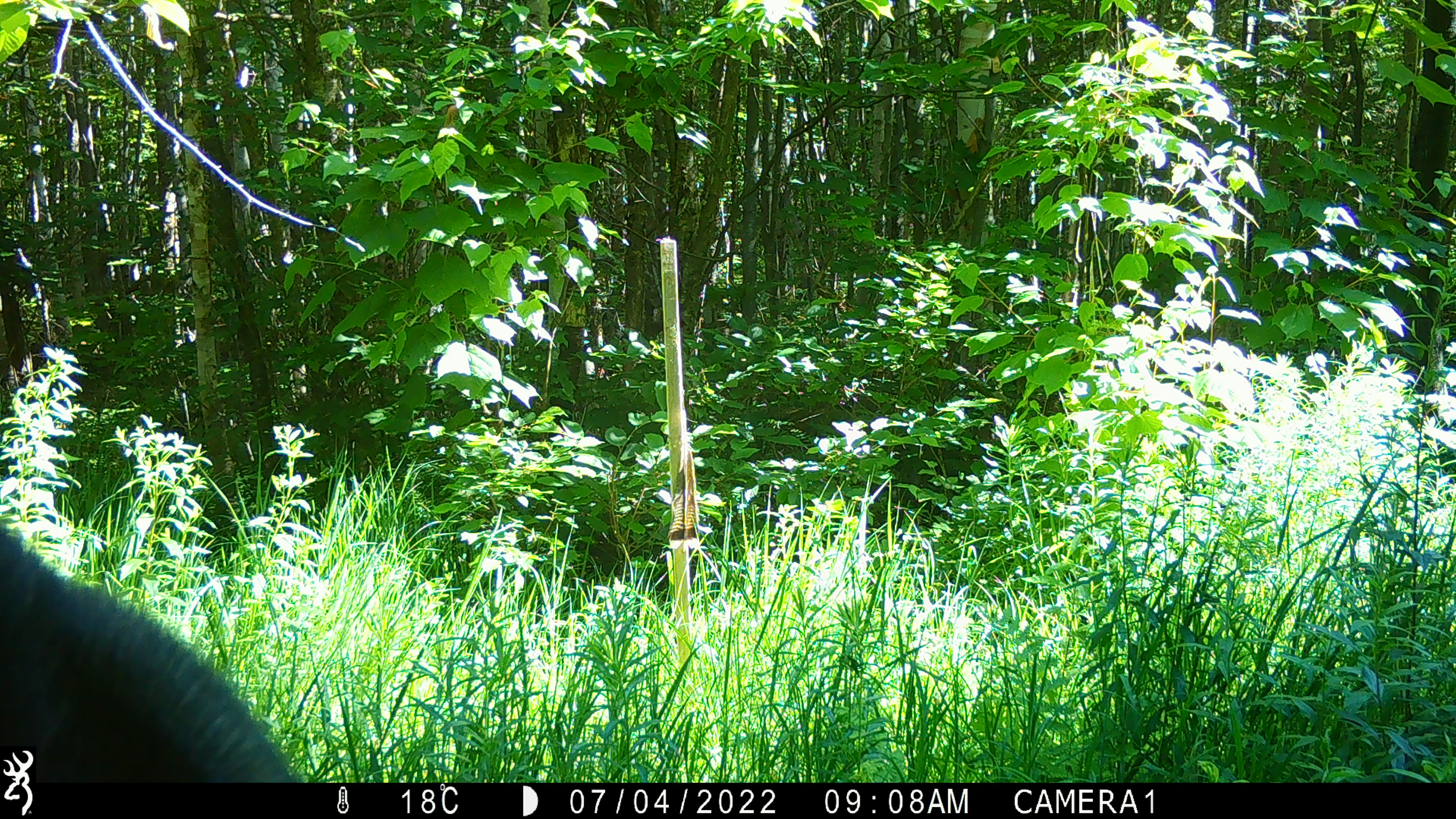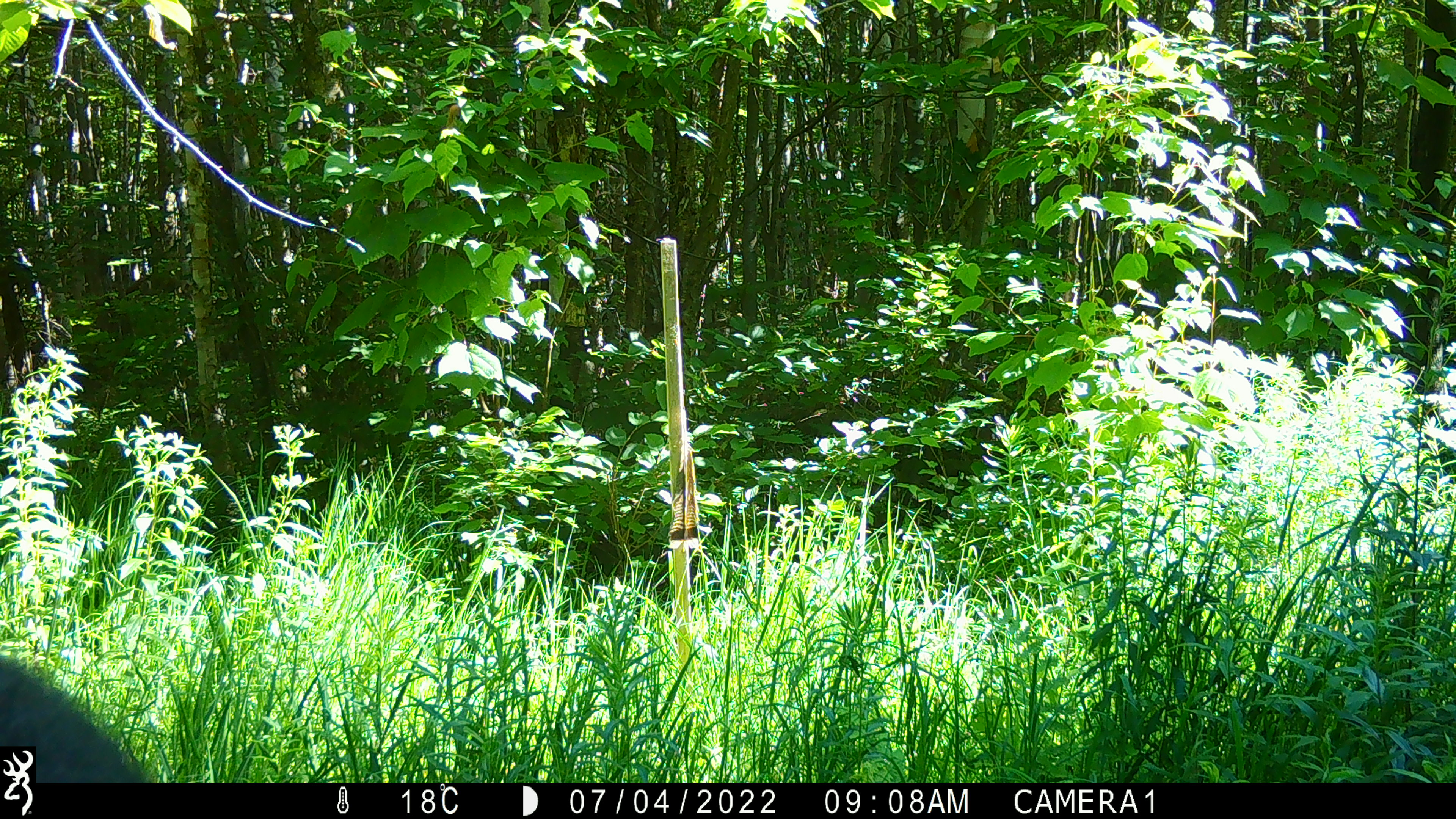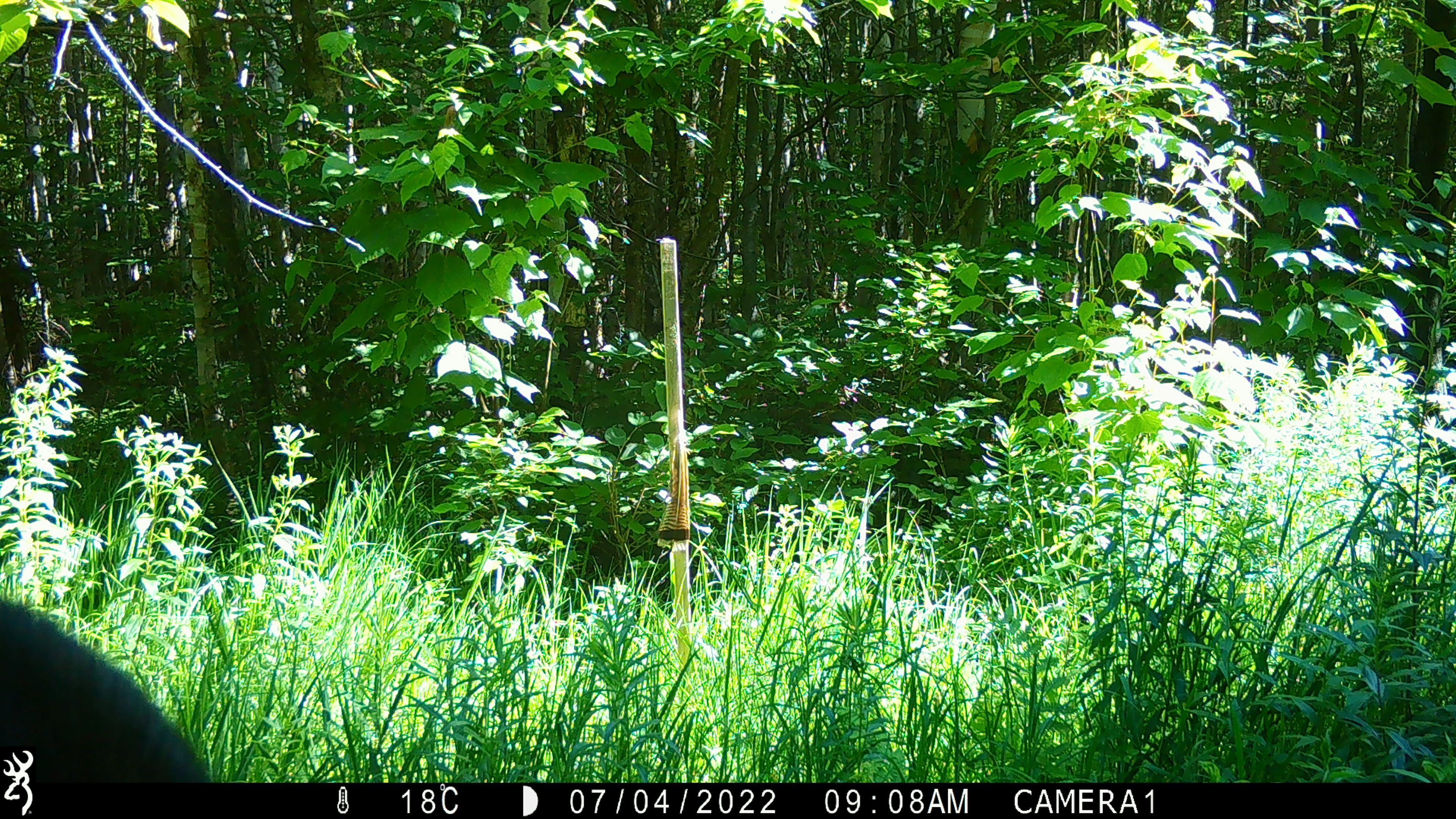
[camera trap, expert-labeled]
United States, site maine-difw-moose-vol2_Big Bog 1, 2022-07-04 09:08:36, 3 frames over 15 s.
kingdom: Animalia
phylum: Chordata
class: Mammalia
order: Artiodactyla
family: Cervidae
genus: Alces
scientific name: Alces alces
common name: moose